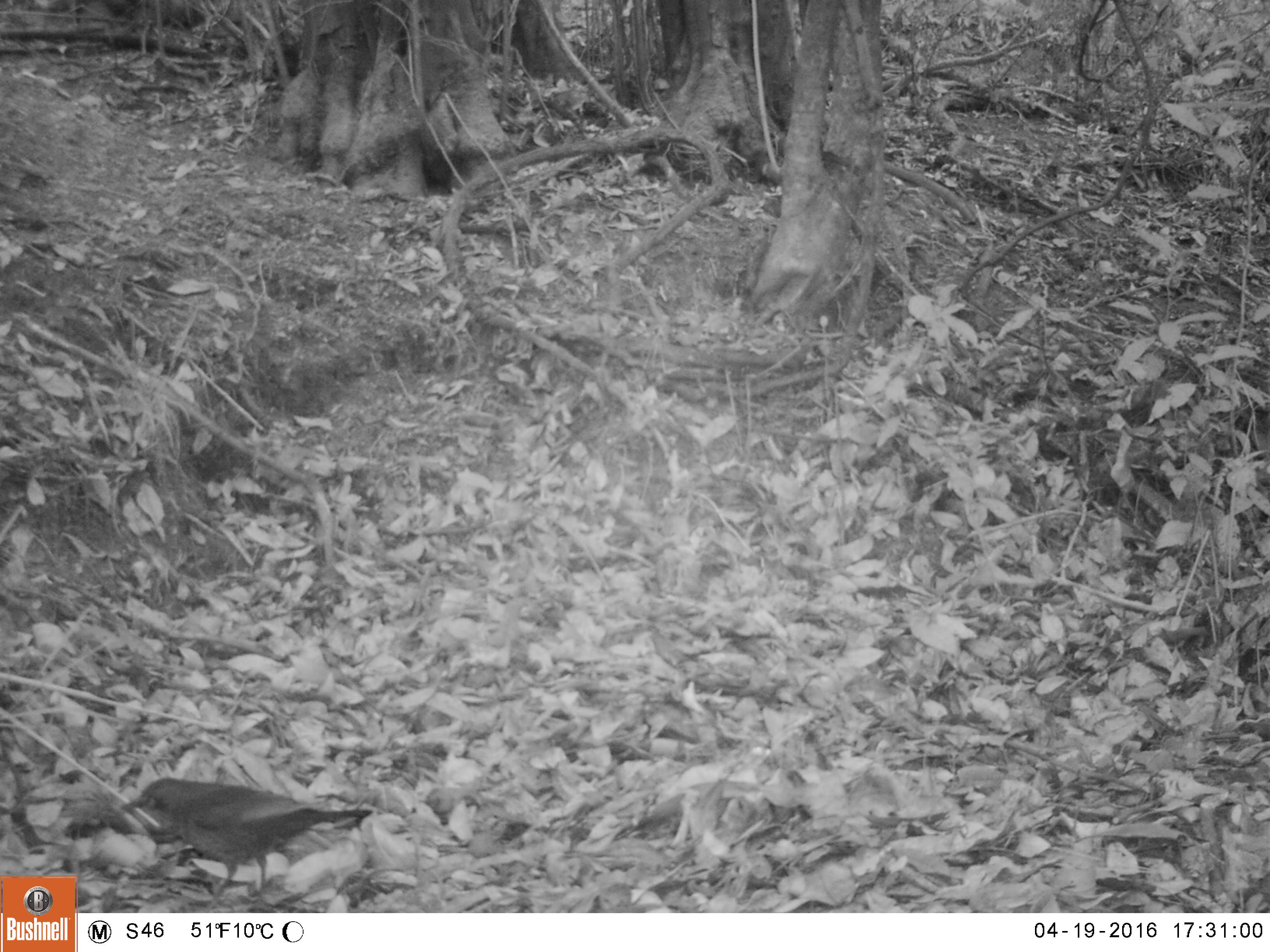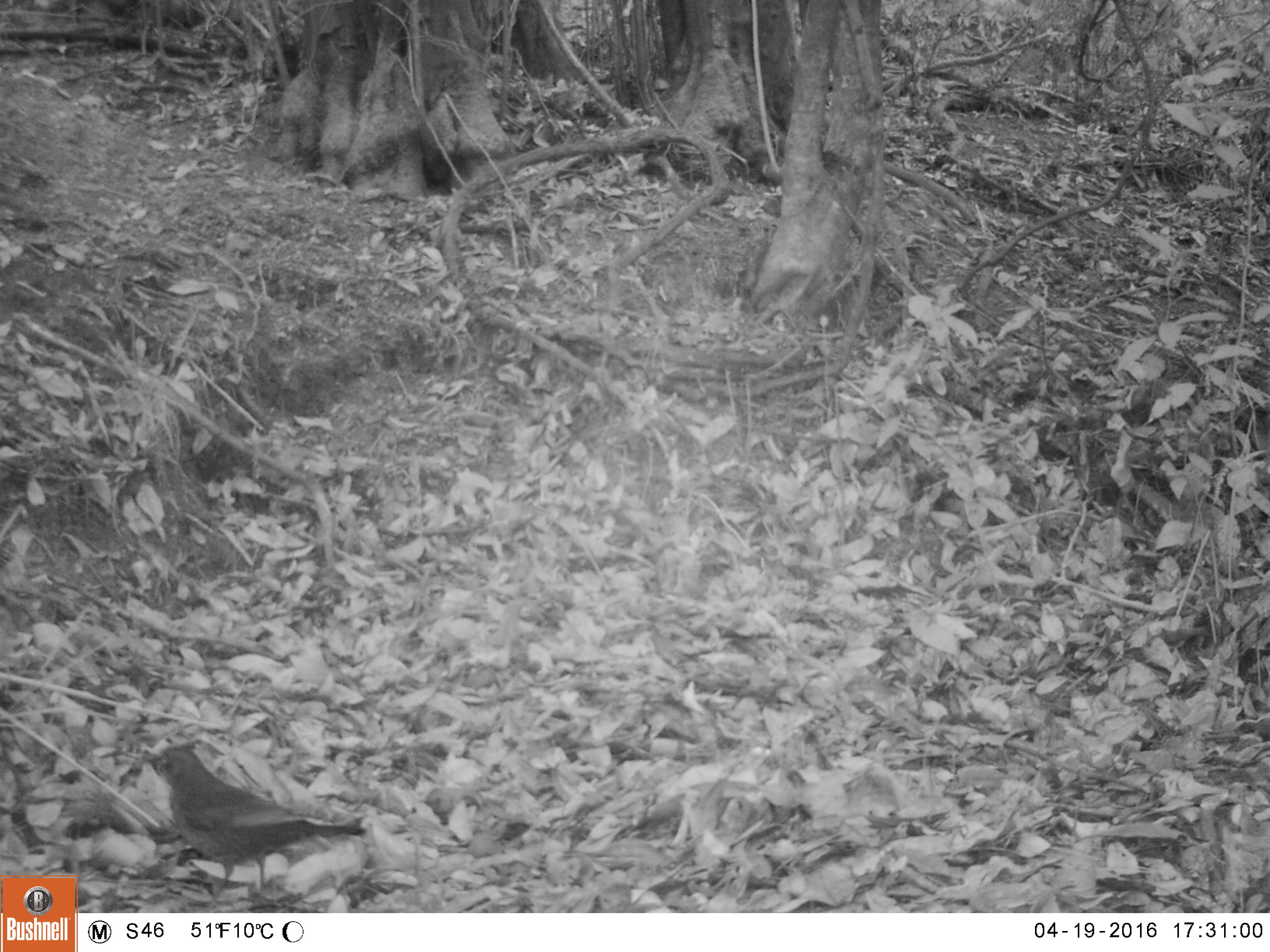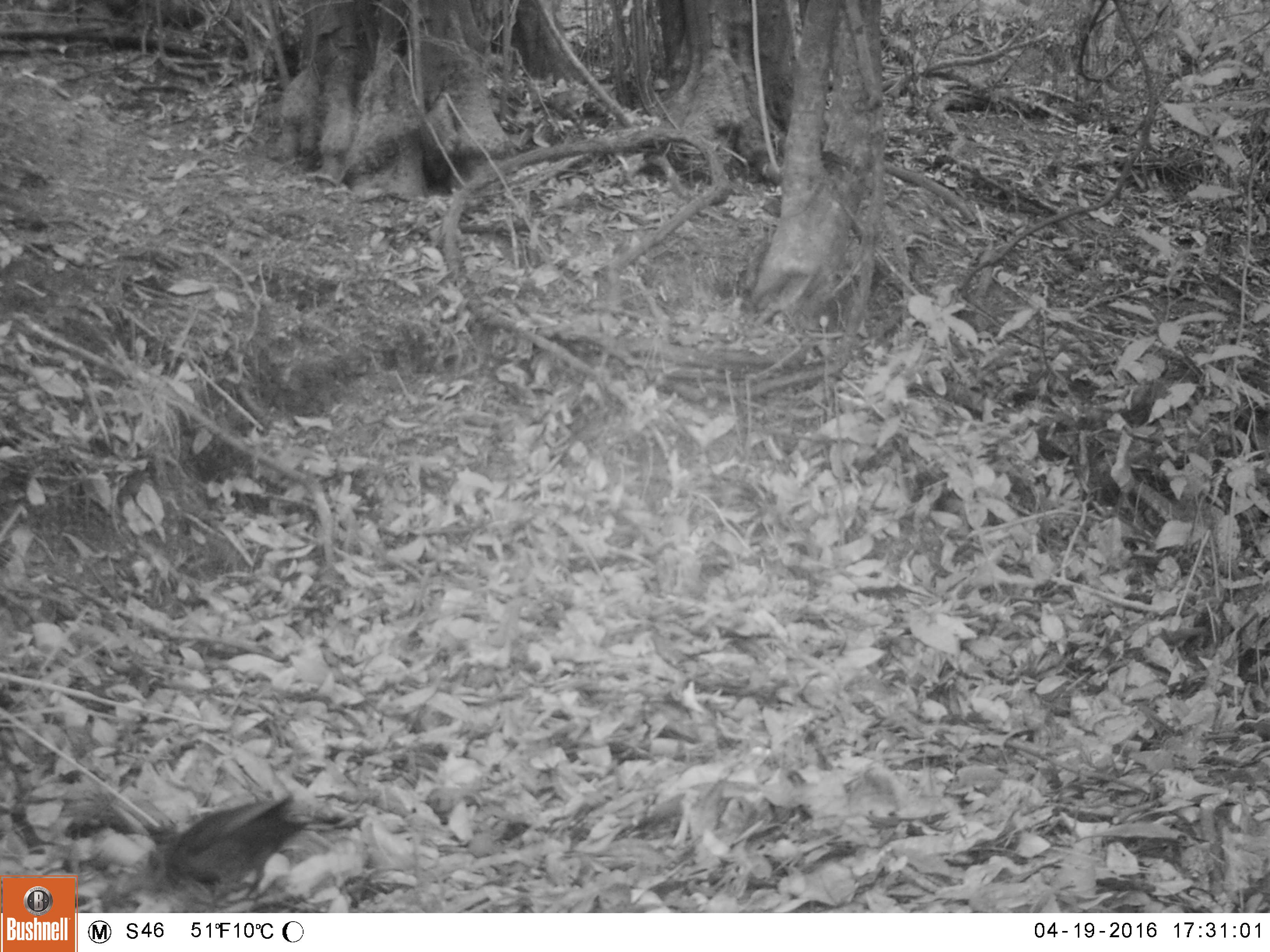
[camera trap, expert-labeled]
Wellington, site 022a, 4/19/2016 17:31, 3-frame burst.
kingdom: Animalia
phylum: Chordata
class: Aves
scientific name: Aves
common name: bird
Bird (Aves).